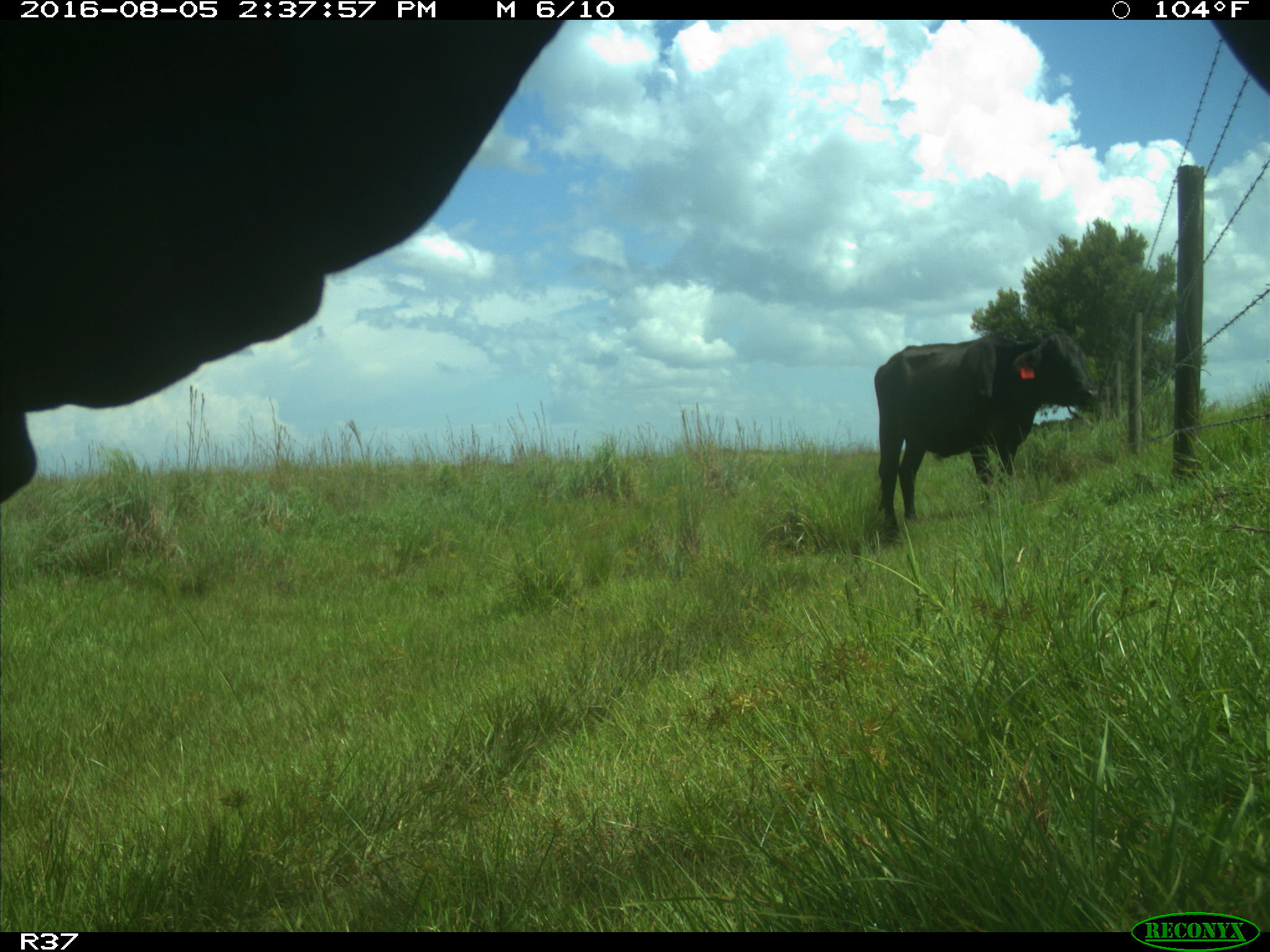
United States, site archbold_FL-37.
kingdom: Animalia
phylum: Chordata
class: Mammalia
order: Artiodactyla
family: Bovidae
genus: Bos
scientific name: Bos taurus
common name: domestic cow